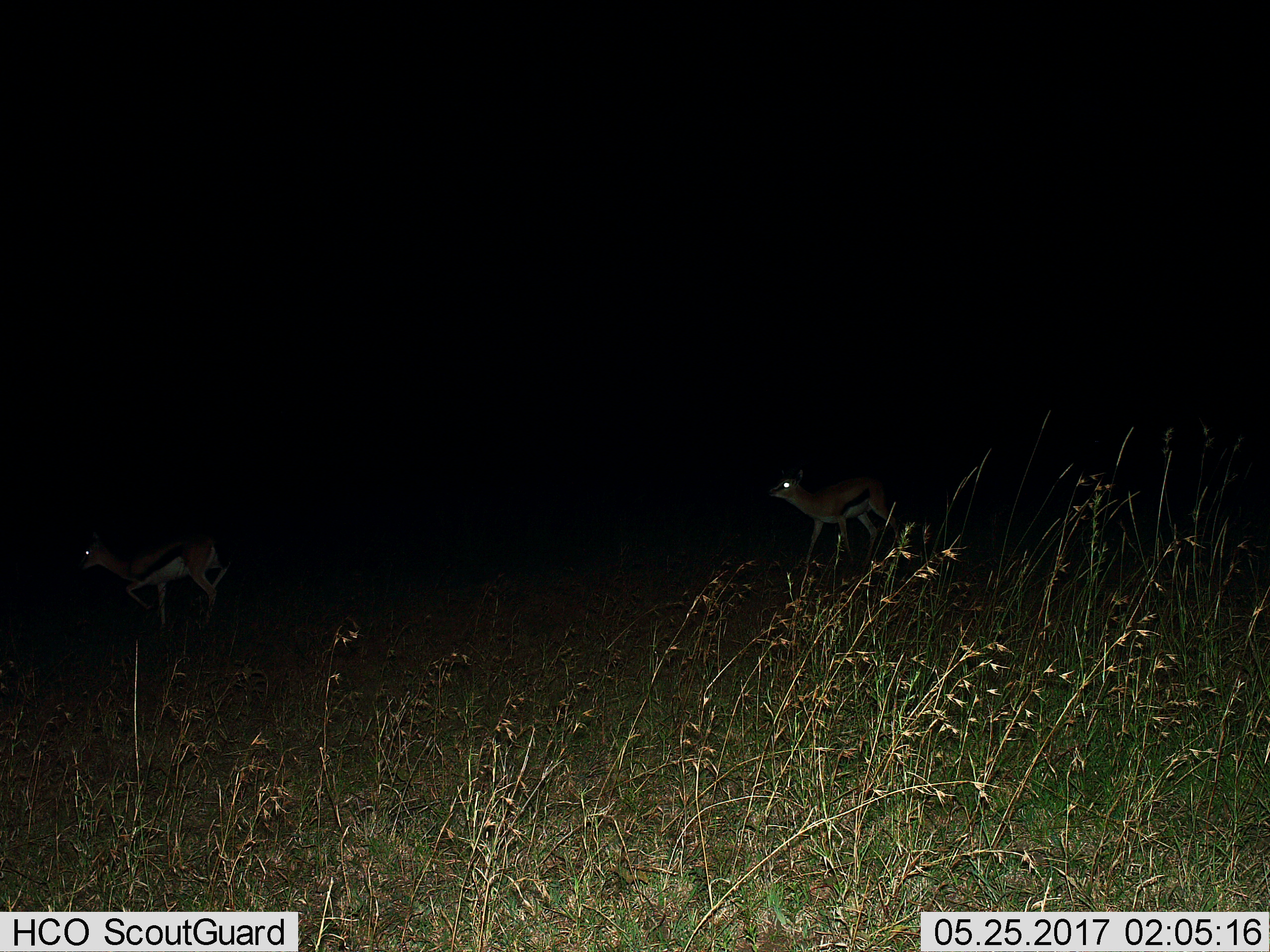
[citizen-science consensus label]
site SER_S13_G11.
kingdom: Animalia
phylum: Chordata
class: Mammalia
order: Artiodactyla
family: Bovidae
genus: Eudorcas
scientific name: Eudorcas thomsonii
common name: thomson's gazelle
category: gazellethomsons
Gazellethomsons (thomson's gazelle) (Eudorcas thomsonii), count 2. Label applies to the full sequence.